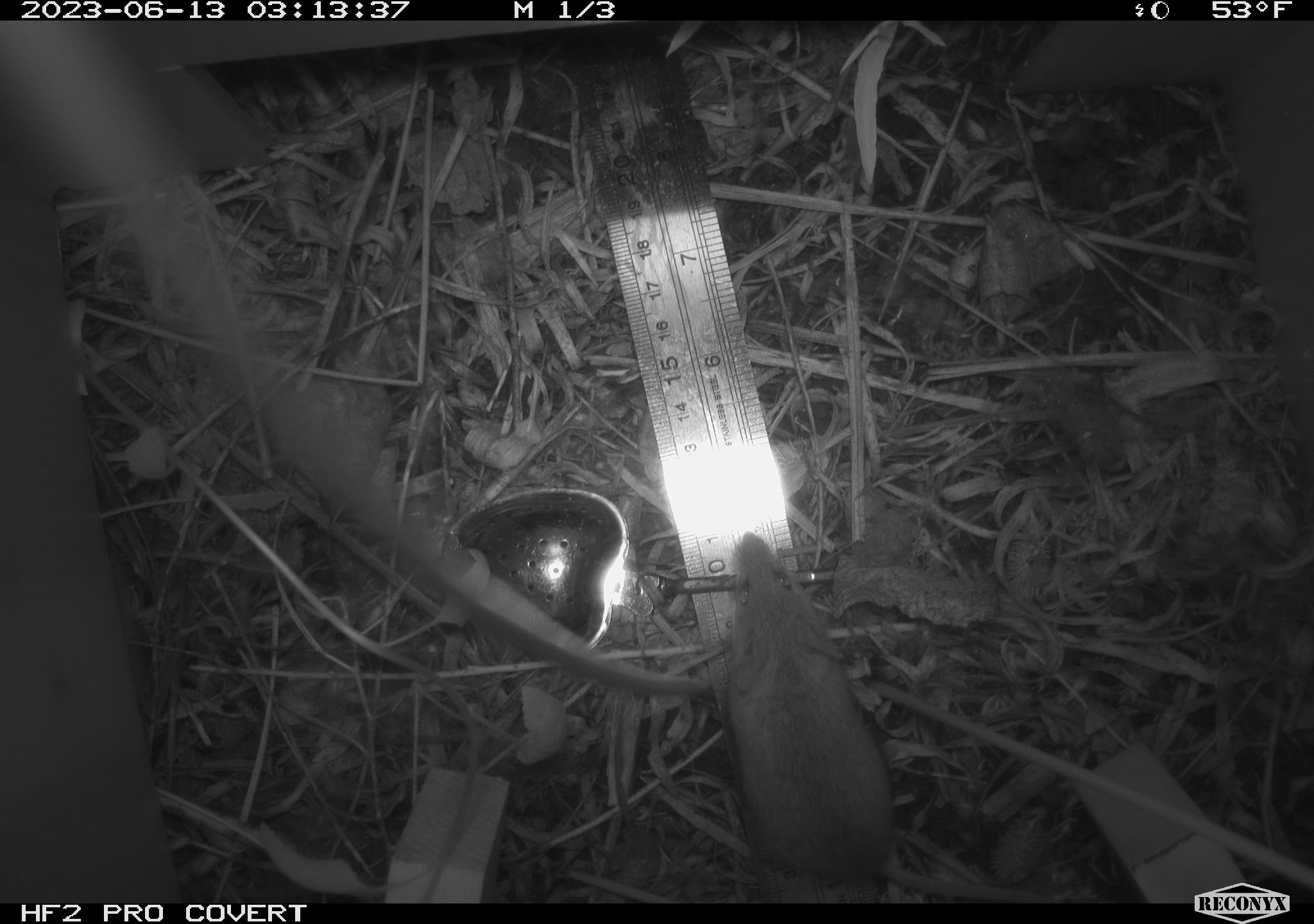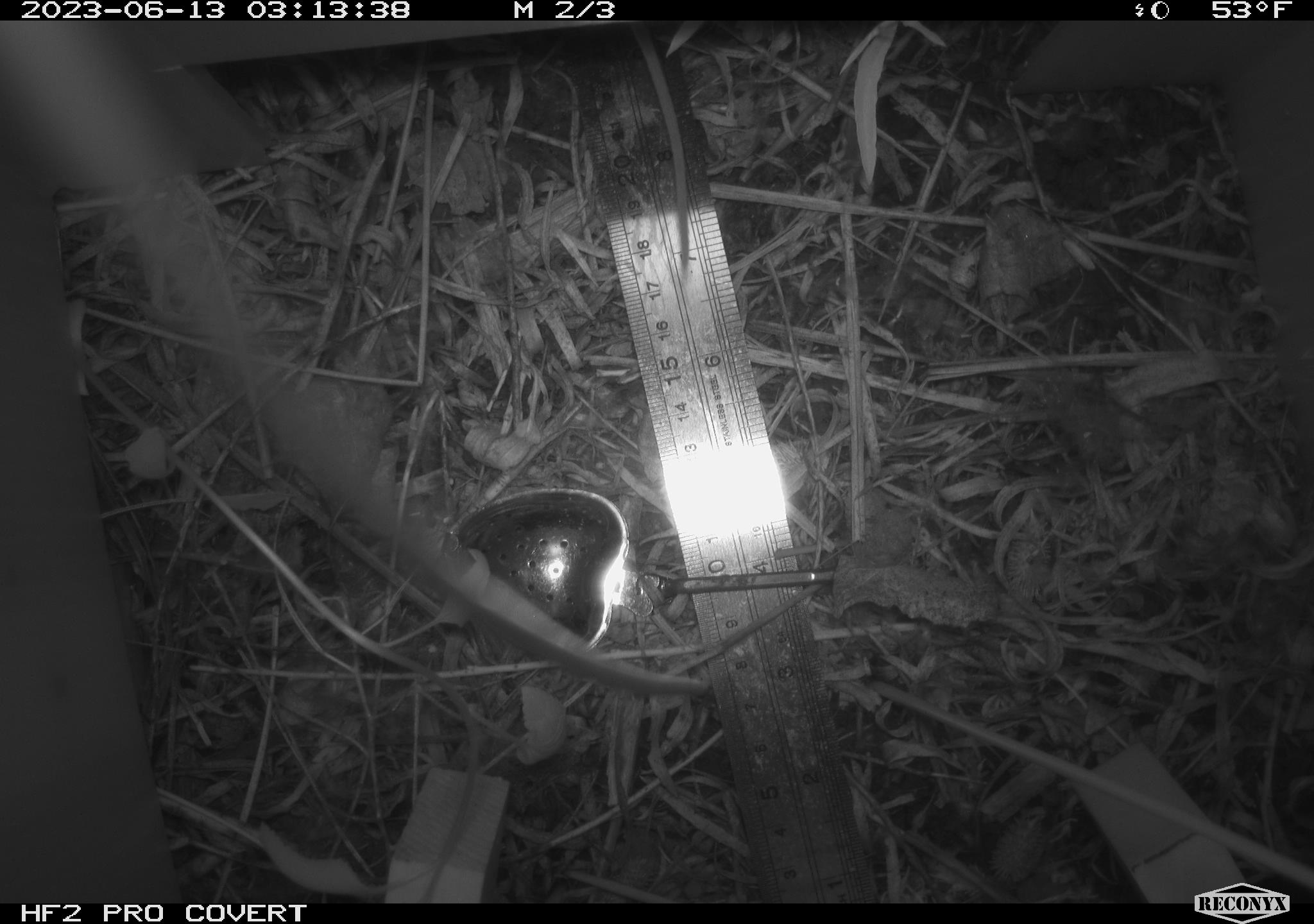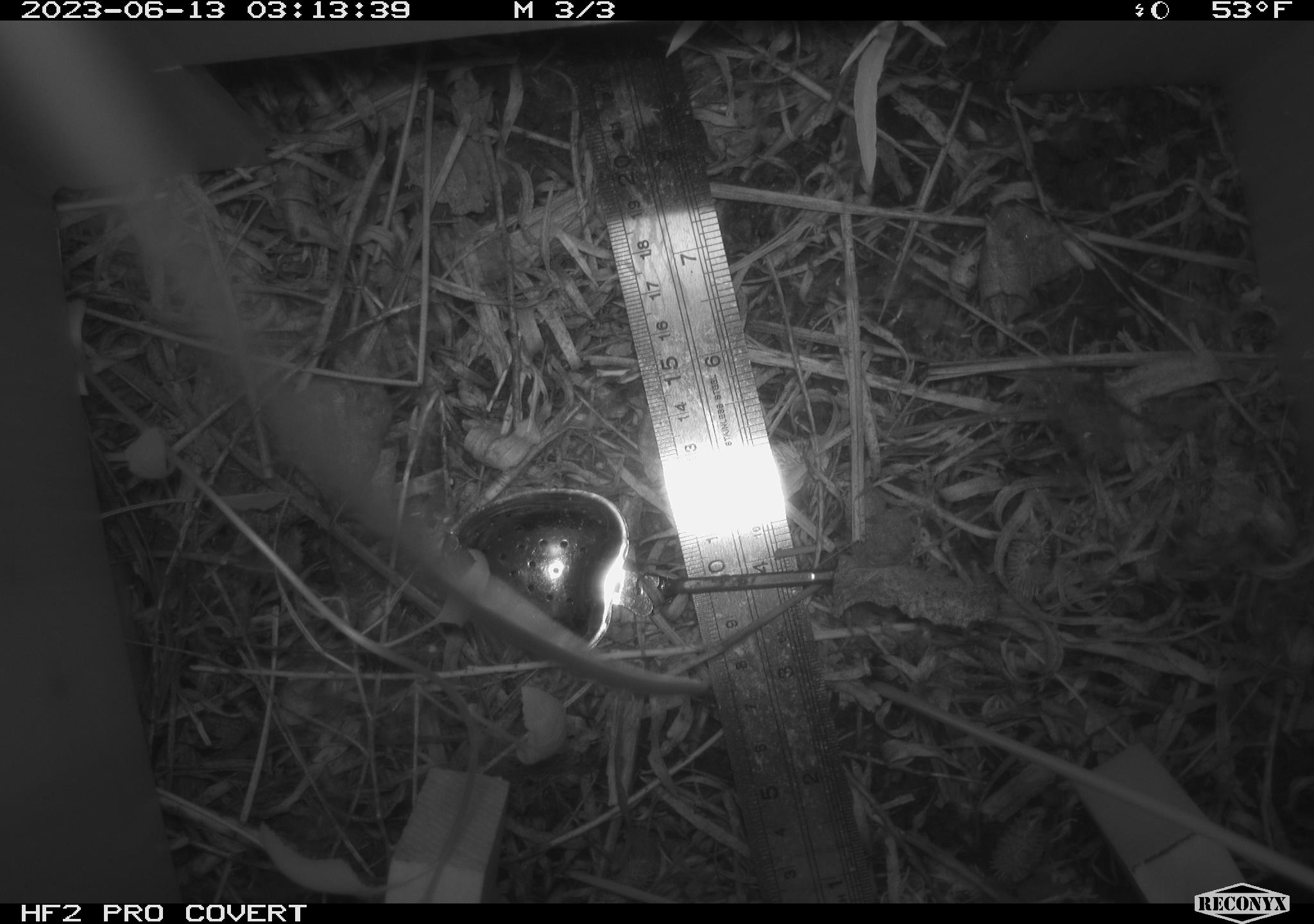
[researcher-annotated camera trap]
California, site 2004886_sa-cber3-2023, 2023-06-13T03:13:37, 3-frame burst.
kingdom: Animalia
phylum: Chordata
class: Mammalia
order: Rodentia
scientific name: Rodentia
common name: mouse species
Mouse species (Rodentia).